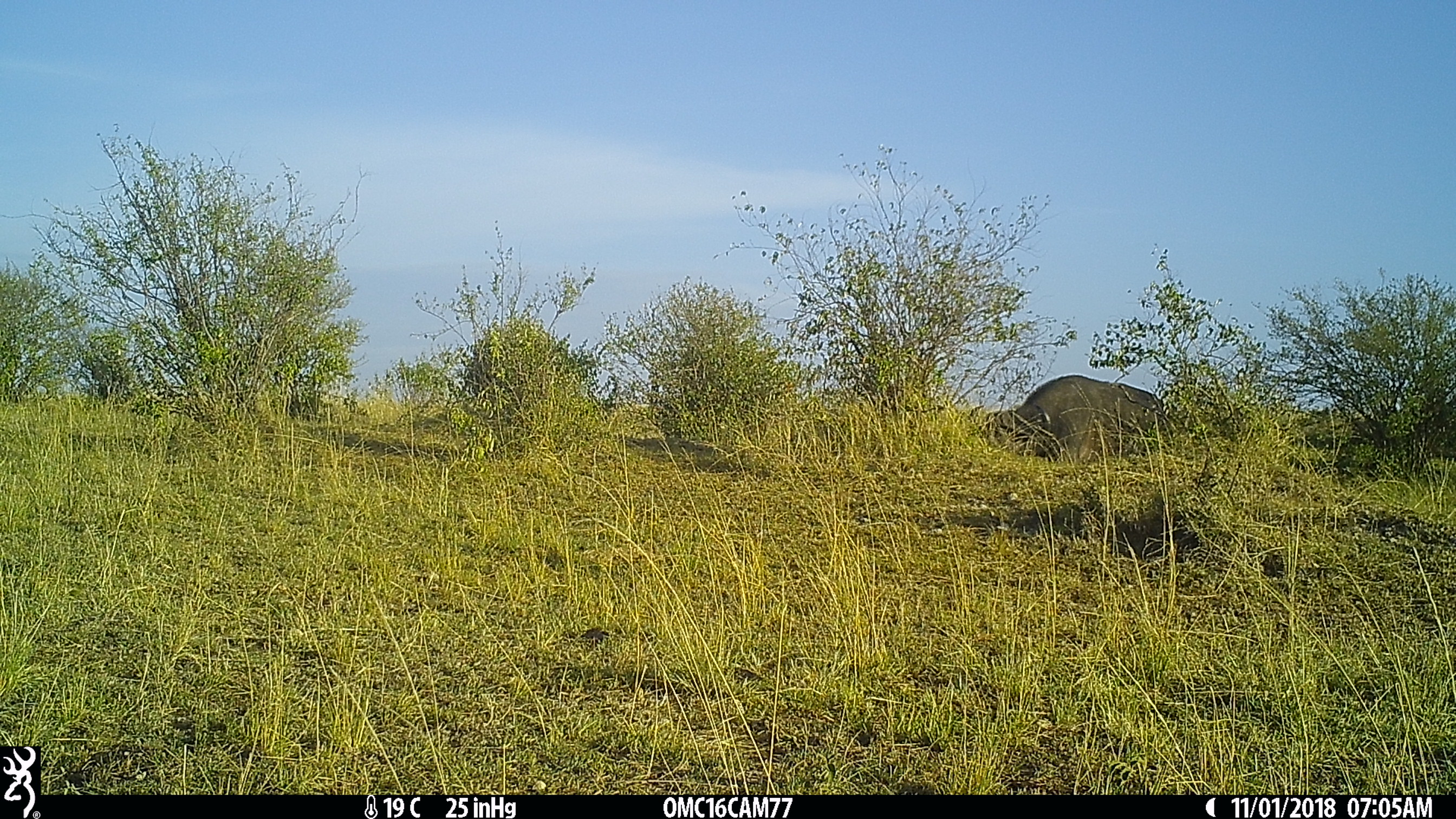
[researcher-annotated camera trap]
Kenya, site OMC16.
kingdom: Animalia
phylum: Chordata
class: Mammalia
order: Artiodactyla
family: Bovidae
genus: Syncerus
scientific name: Syncerus caffer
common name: buffalo